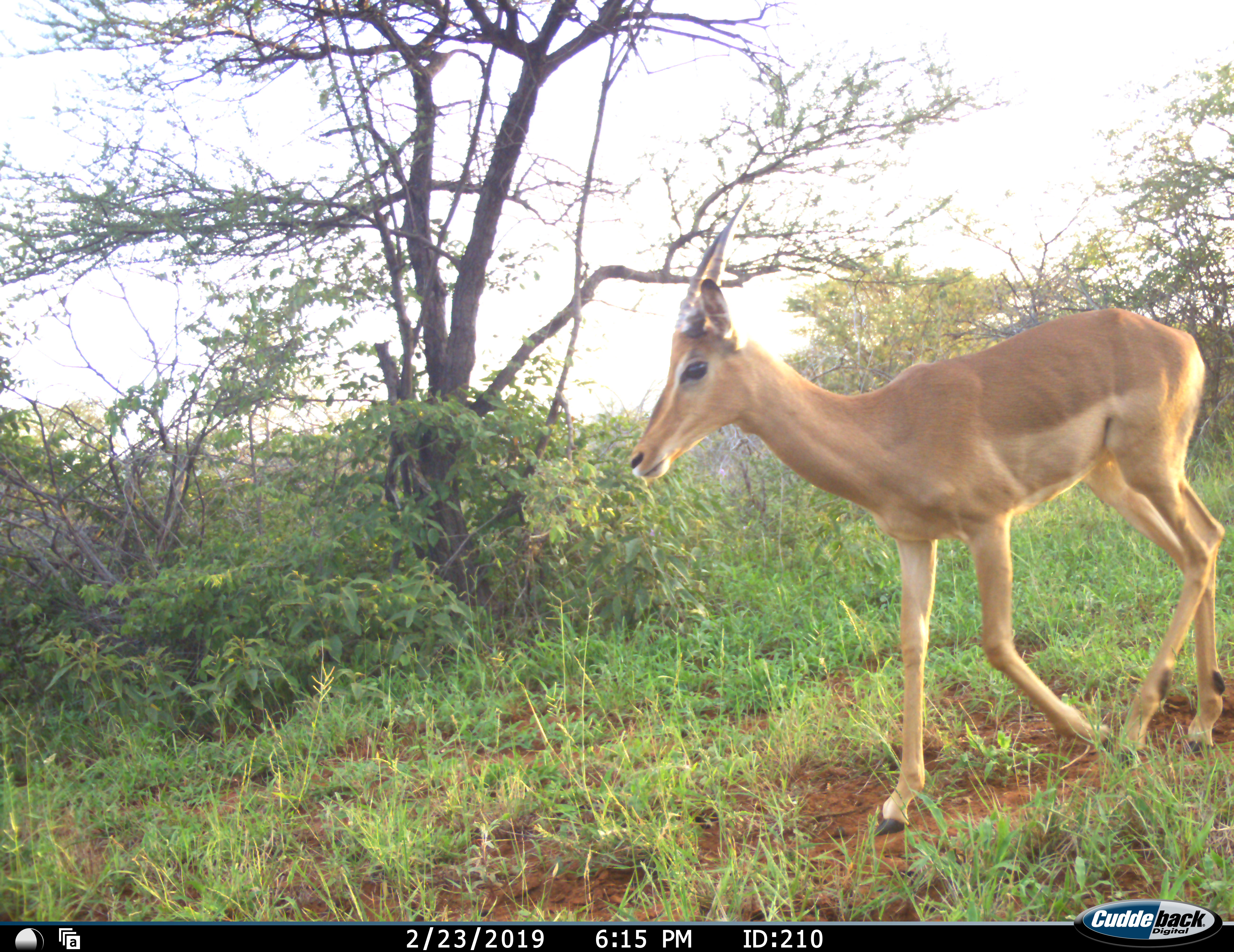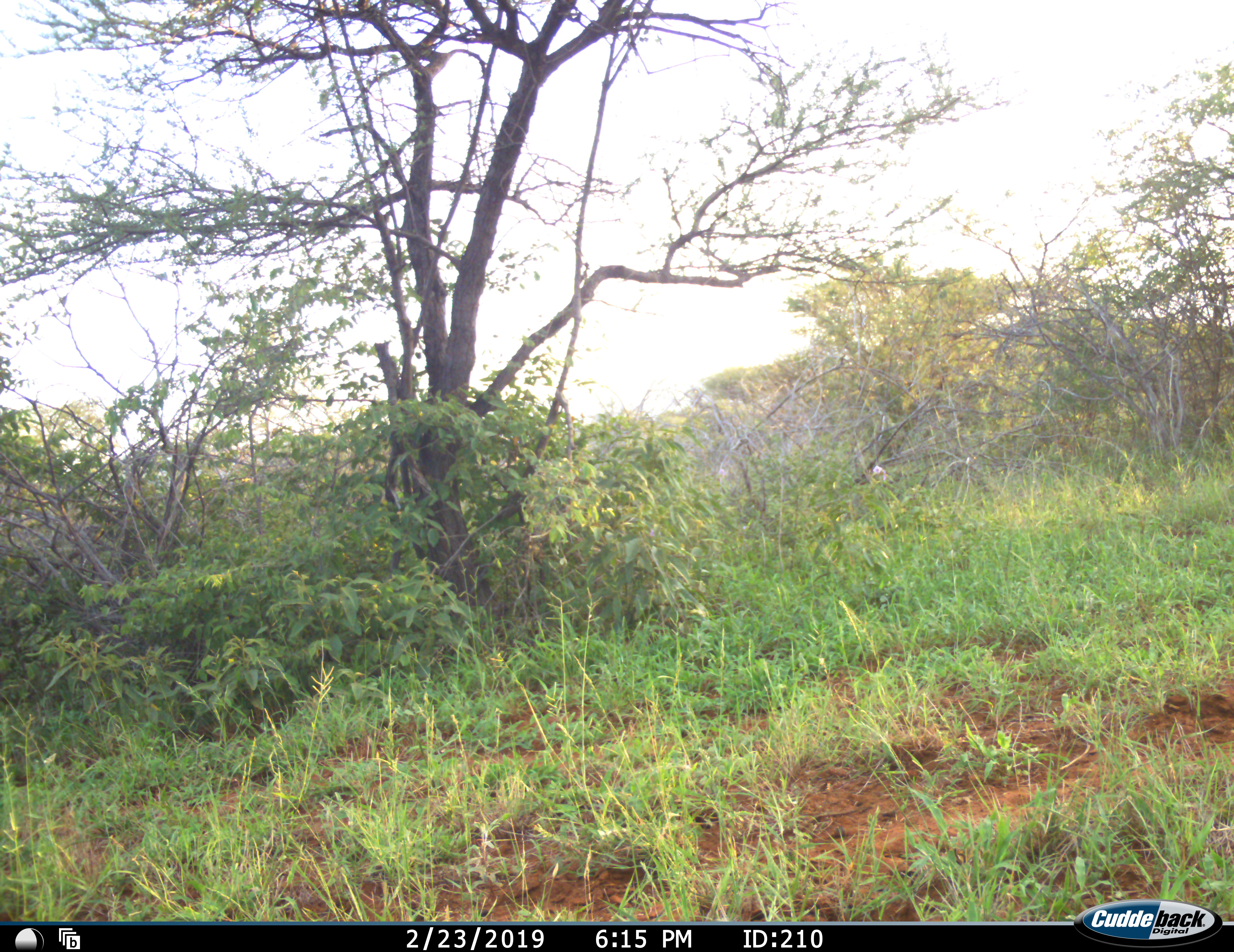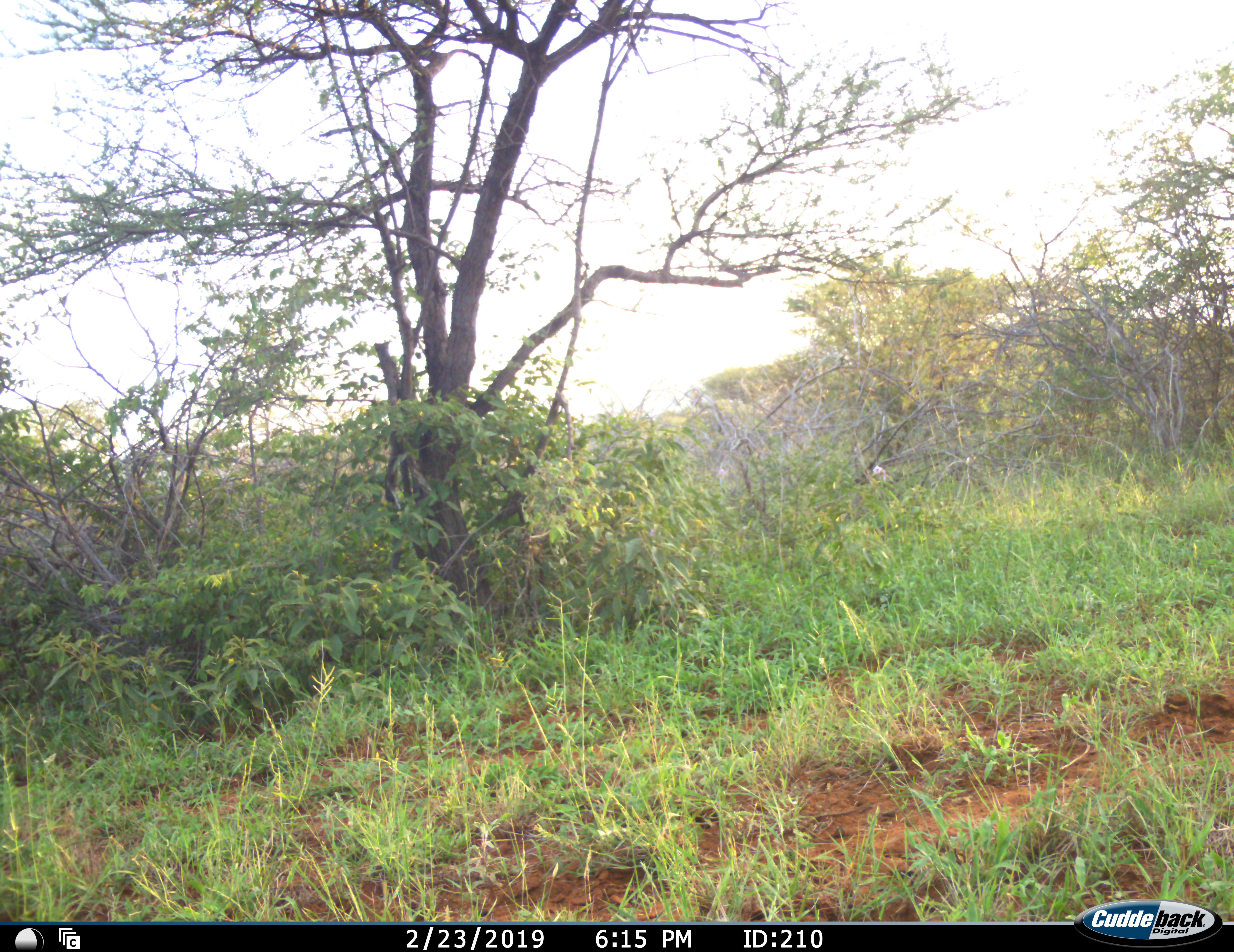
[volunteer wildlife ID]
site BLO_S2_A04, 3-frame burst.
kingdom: Animalia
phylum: Chordata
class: Mammalia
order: Artiodactyla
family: Bovidae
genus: Aepyceros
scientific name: Aepyceros melampus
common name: impala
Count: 1.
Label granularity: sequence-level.